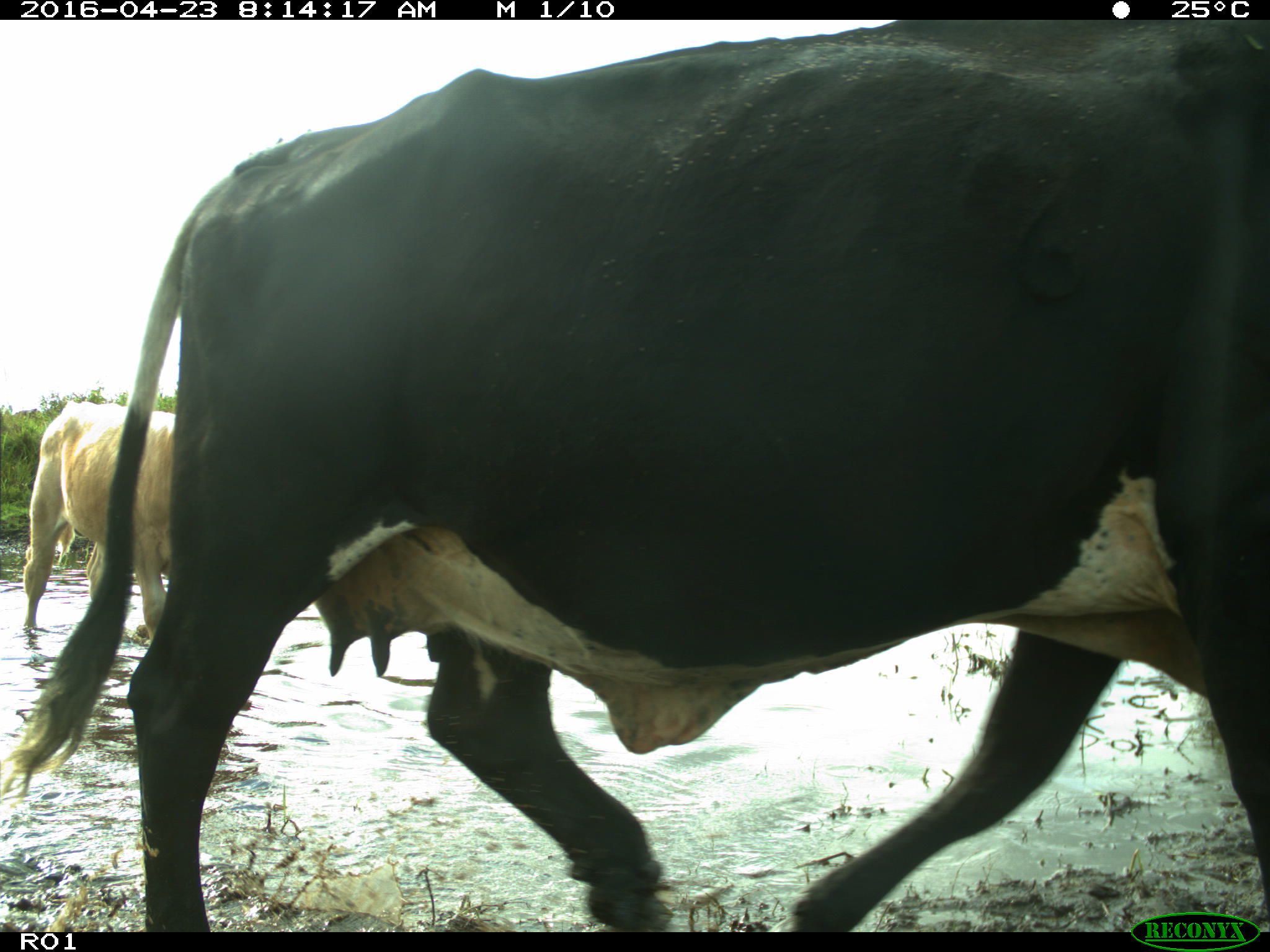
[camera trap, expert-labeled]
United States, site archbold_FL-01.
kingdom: Animalia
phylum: Chordata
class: Mammalia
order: Artiodactyla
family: Bovidae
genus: Bos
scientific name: Bos taurus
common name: domestic cow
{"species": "Bos taurus (domestic cow)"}